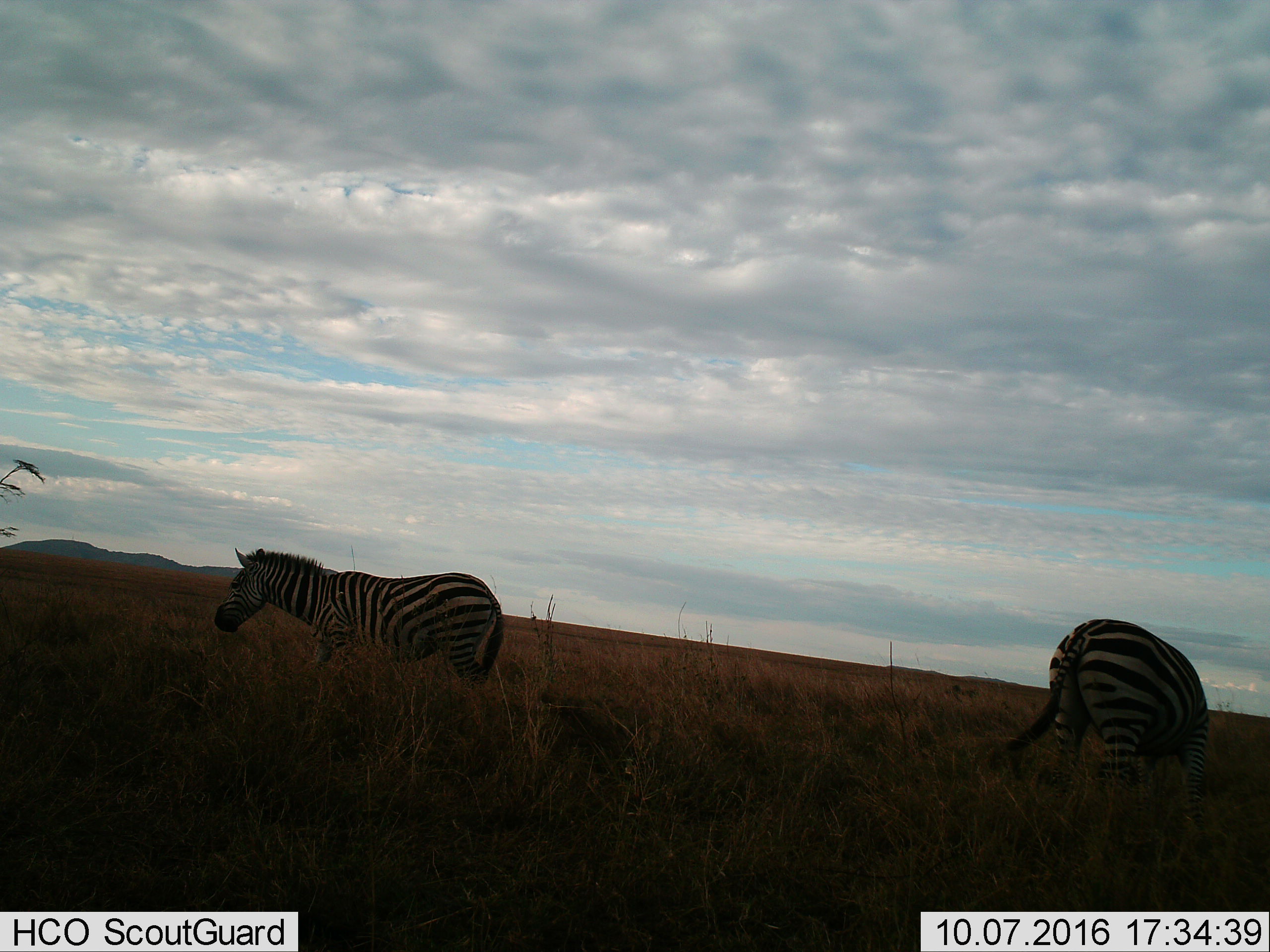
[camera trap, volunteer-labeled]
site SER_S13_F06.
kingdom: Animalia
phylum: Chordata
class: Mammalia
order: Perissodactyla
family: Equidae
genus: Equus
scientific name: Equus quagga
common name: plains zebra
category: zebraplains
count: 2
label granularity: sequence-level